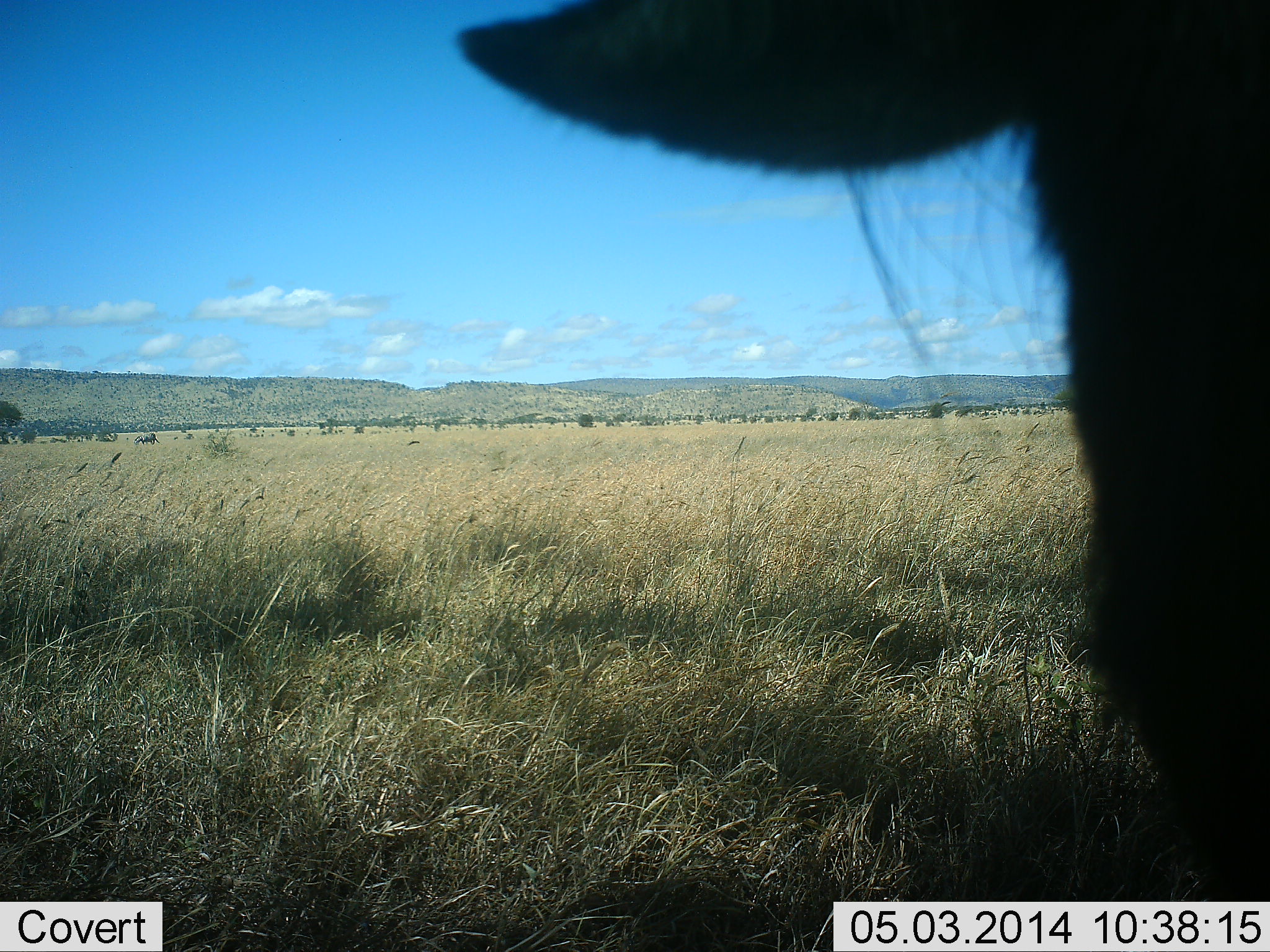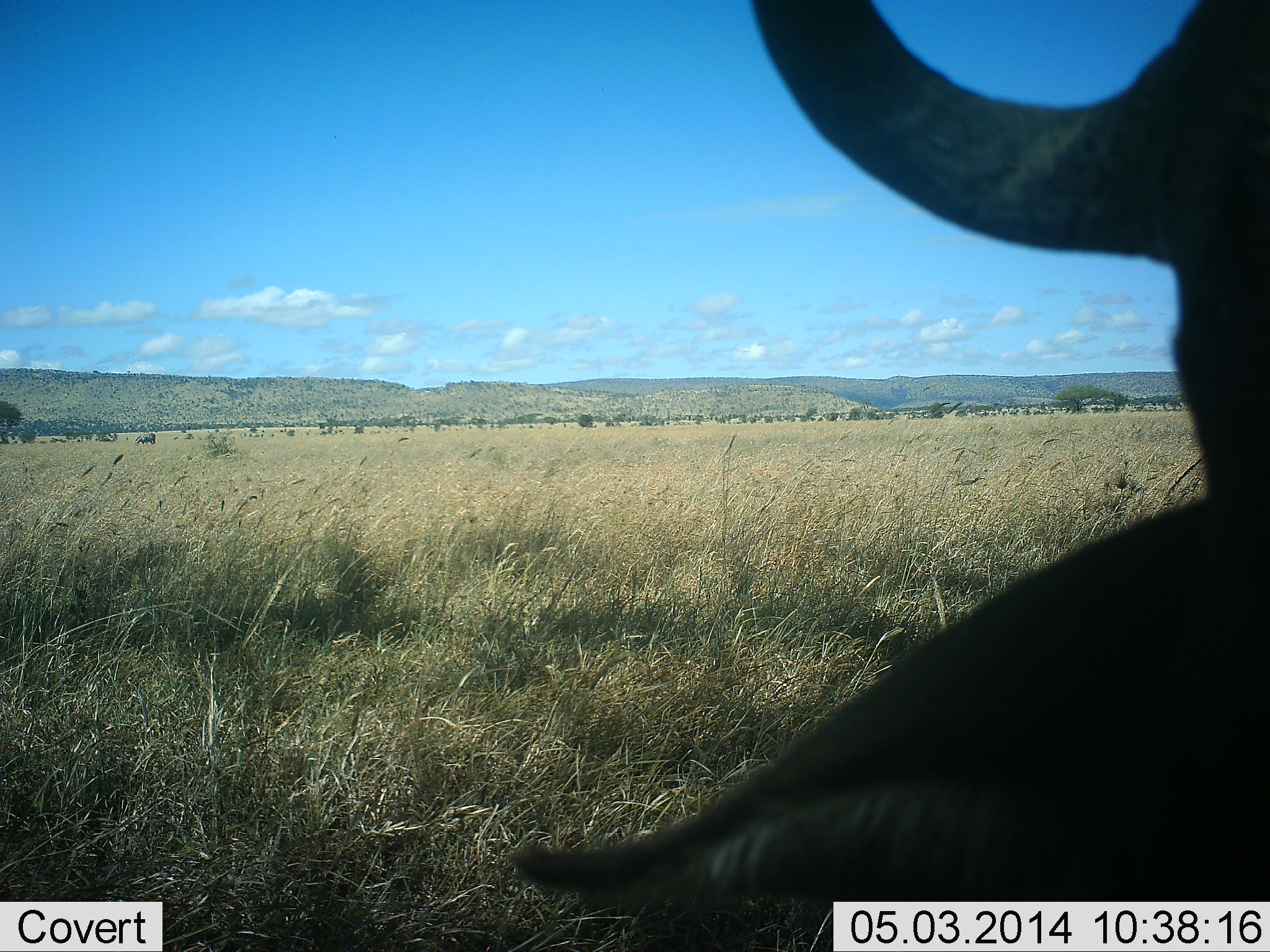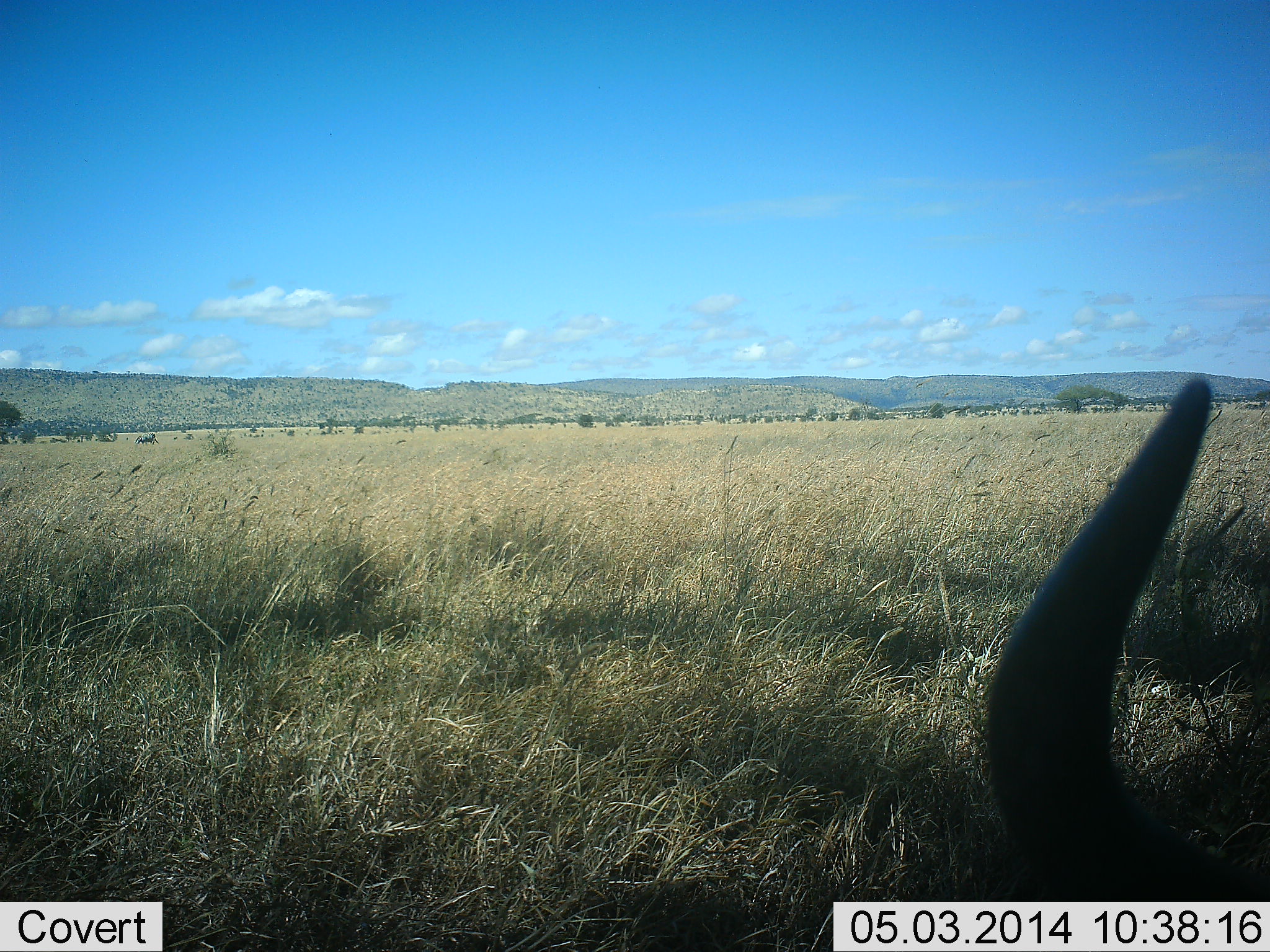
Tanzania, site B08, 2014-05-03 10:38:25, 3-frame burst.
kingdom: Animalia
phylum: Chordata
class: Mammalia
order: Artiodactyla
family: Bovidae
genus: Connochaetes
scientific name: Connochaetes taurinus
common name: blue wildebeest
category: wildebeest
Wildebeest (blue wildebeest) (Connochaetes taurinus), count 1. Behavior (volunteer vote fractions): standing 30%, resting 50%, moving 10%, interacting 0%. Young present (vote fraction): 0%. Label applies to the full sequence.